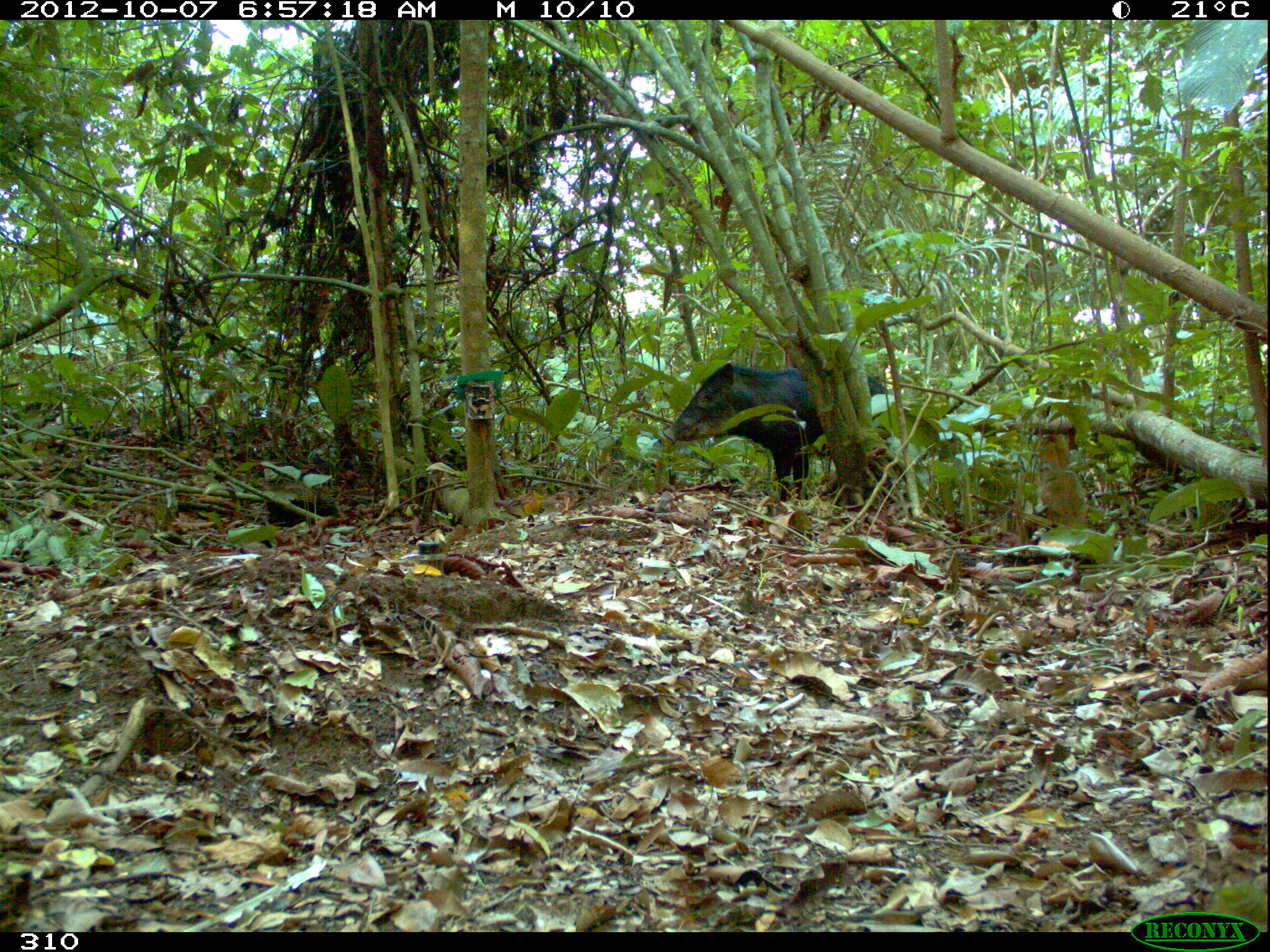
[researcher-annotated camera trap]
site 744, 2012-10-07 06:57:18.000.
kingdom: Animalia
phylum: Chordata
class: Mammalia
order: Artiodactyla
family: Tayassuidae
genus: Tayassu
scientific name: Tayassu pecari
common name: white-lipped peccary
Tayassu pecari (white-lipped peccary).